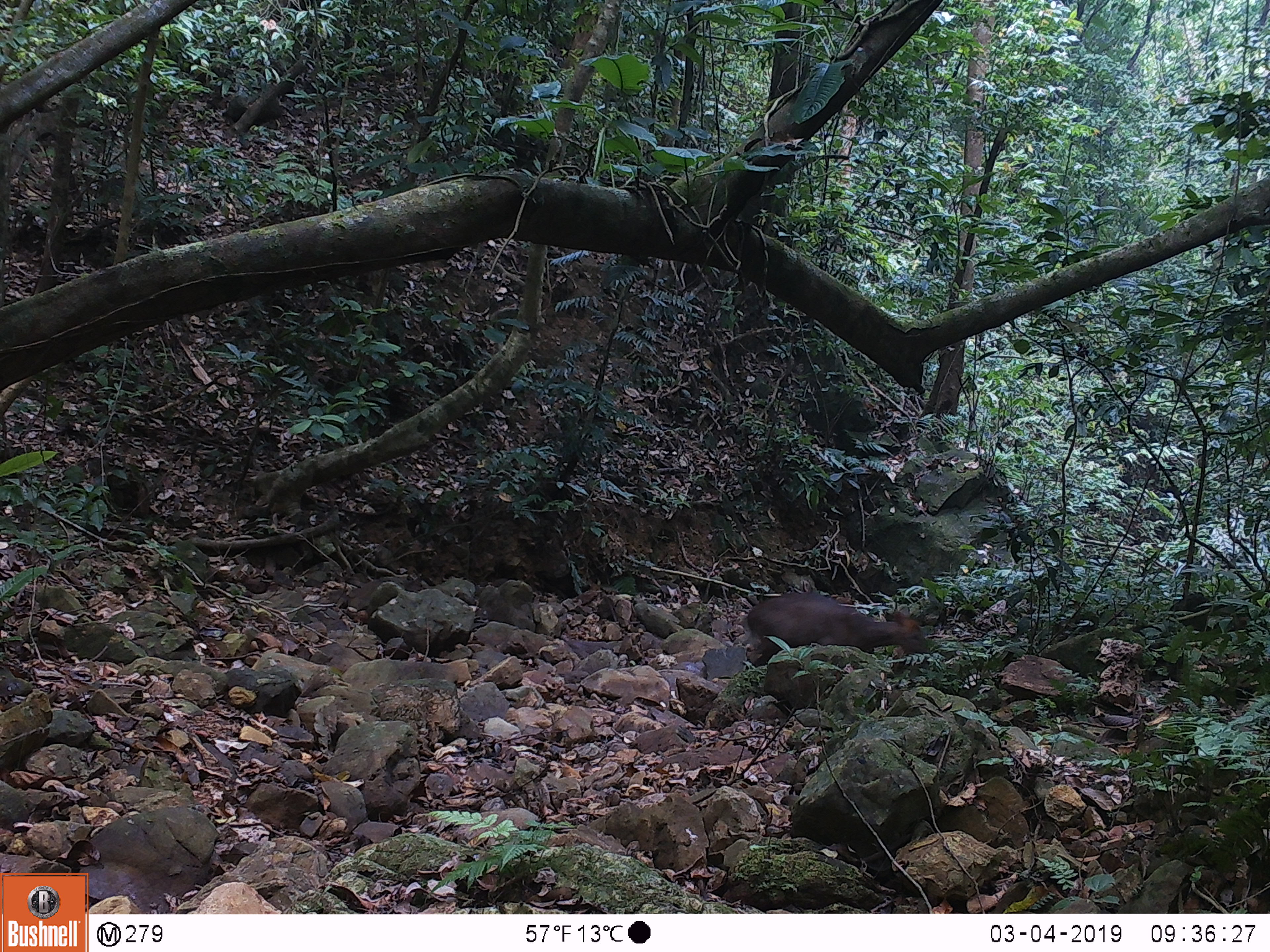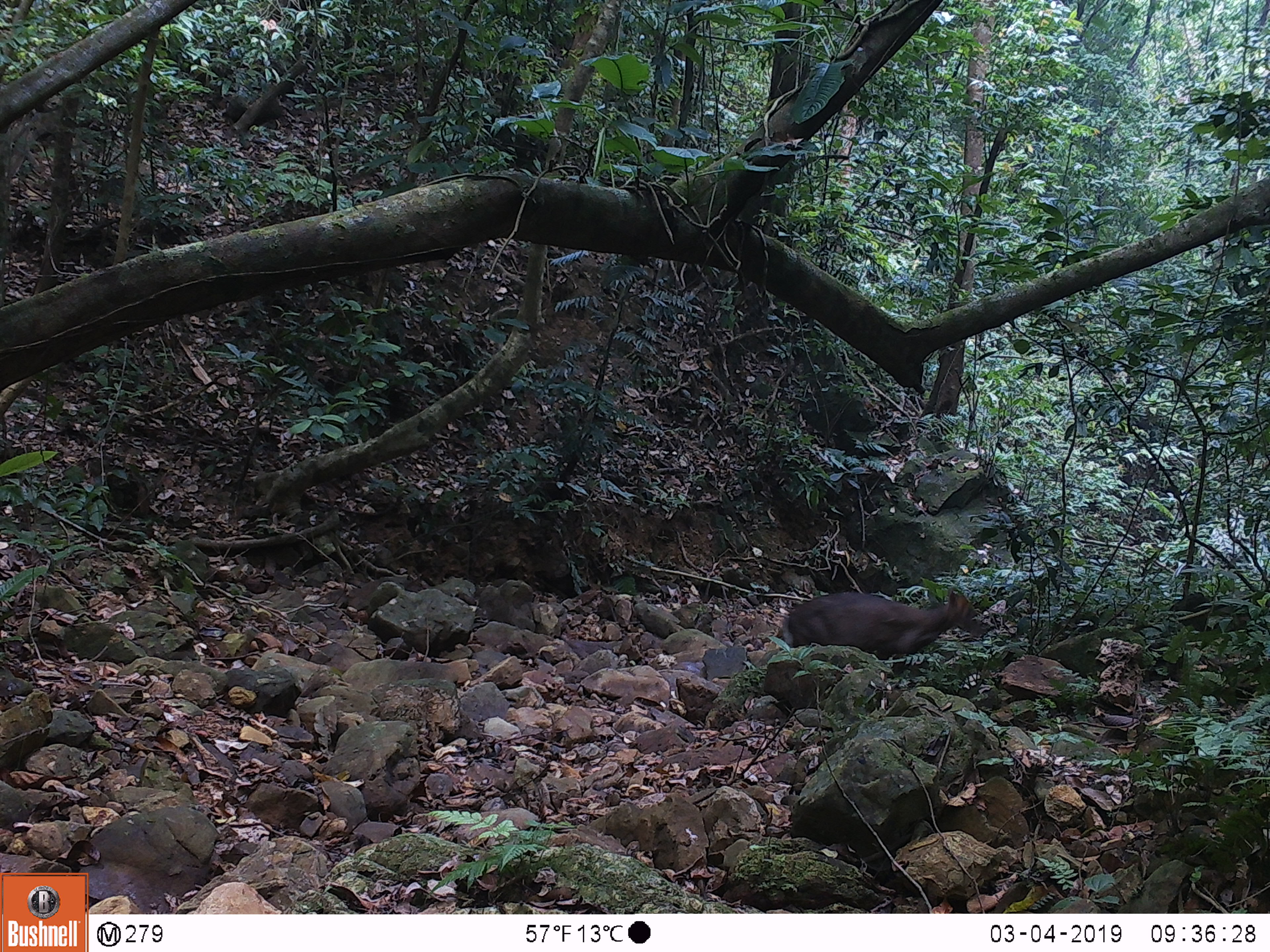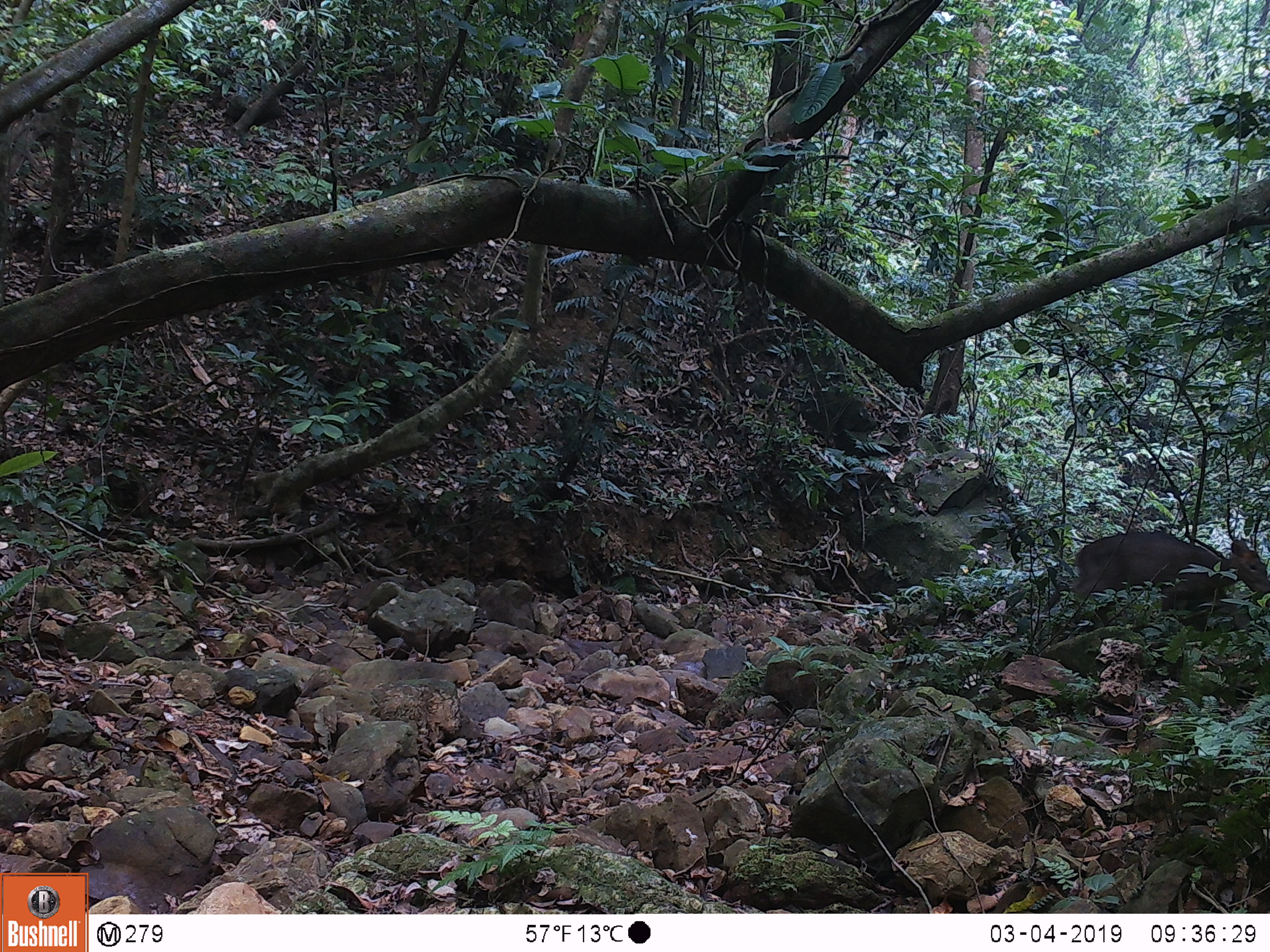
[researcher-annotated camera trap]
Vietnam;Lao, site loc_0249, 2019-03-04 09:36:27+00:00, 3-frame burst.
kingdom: Animalia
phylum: Chordata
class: Mammalia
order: Artiodactyla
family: Cervidae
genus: Muntiacus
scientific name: Muntiacus rooseveltorum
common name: roosevelt's muntjac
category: roosevelts muntjac group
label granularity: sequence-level